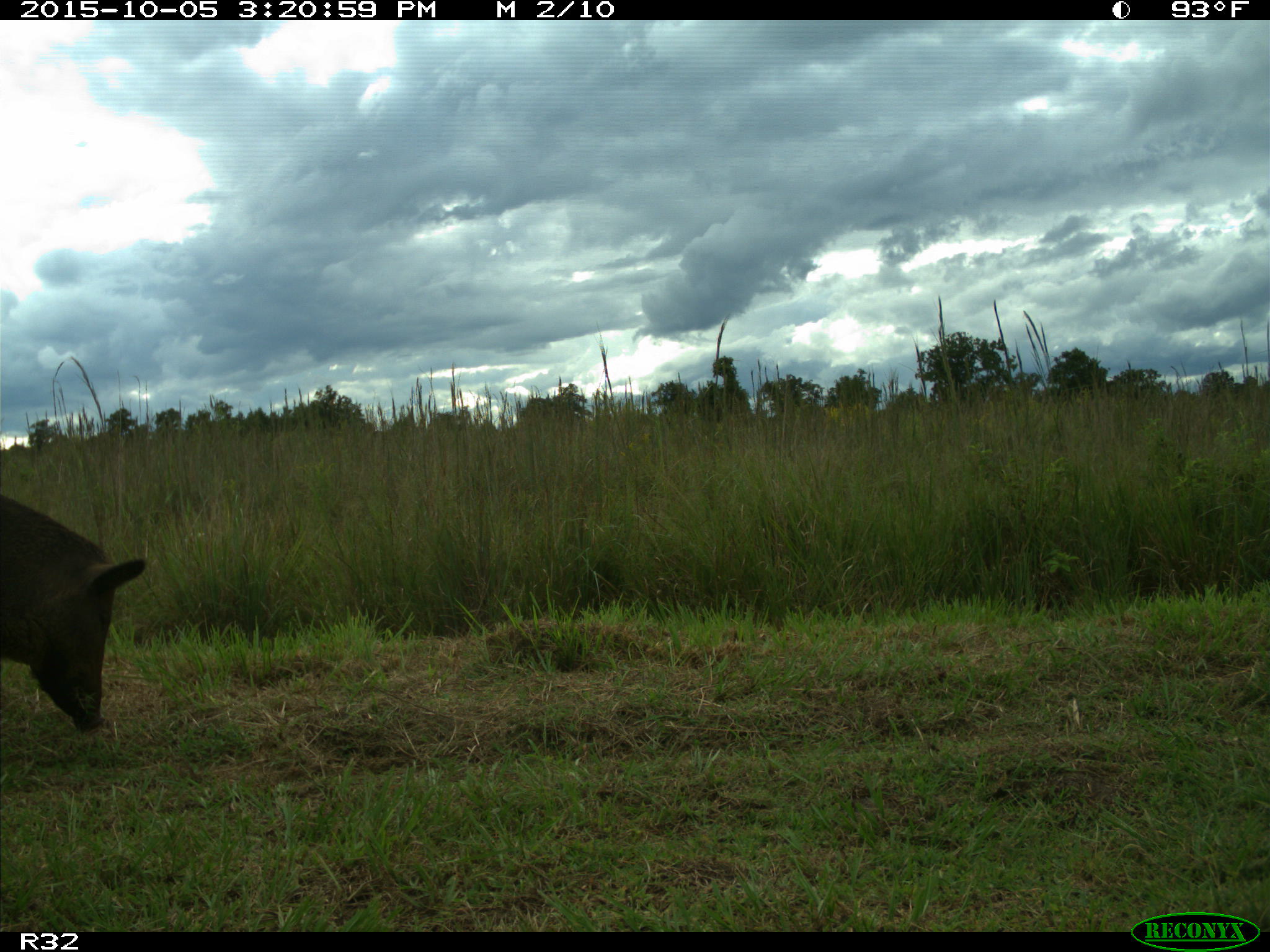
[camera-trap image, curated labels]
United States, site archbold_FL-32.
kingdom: Animalia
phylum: Chordata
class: Mammalia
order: Artiodactyla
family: Suidae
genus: Sus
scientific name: Sus scrofa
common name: wild boar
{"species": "Sus scrofa (wild boar)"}